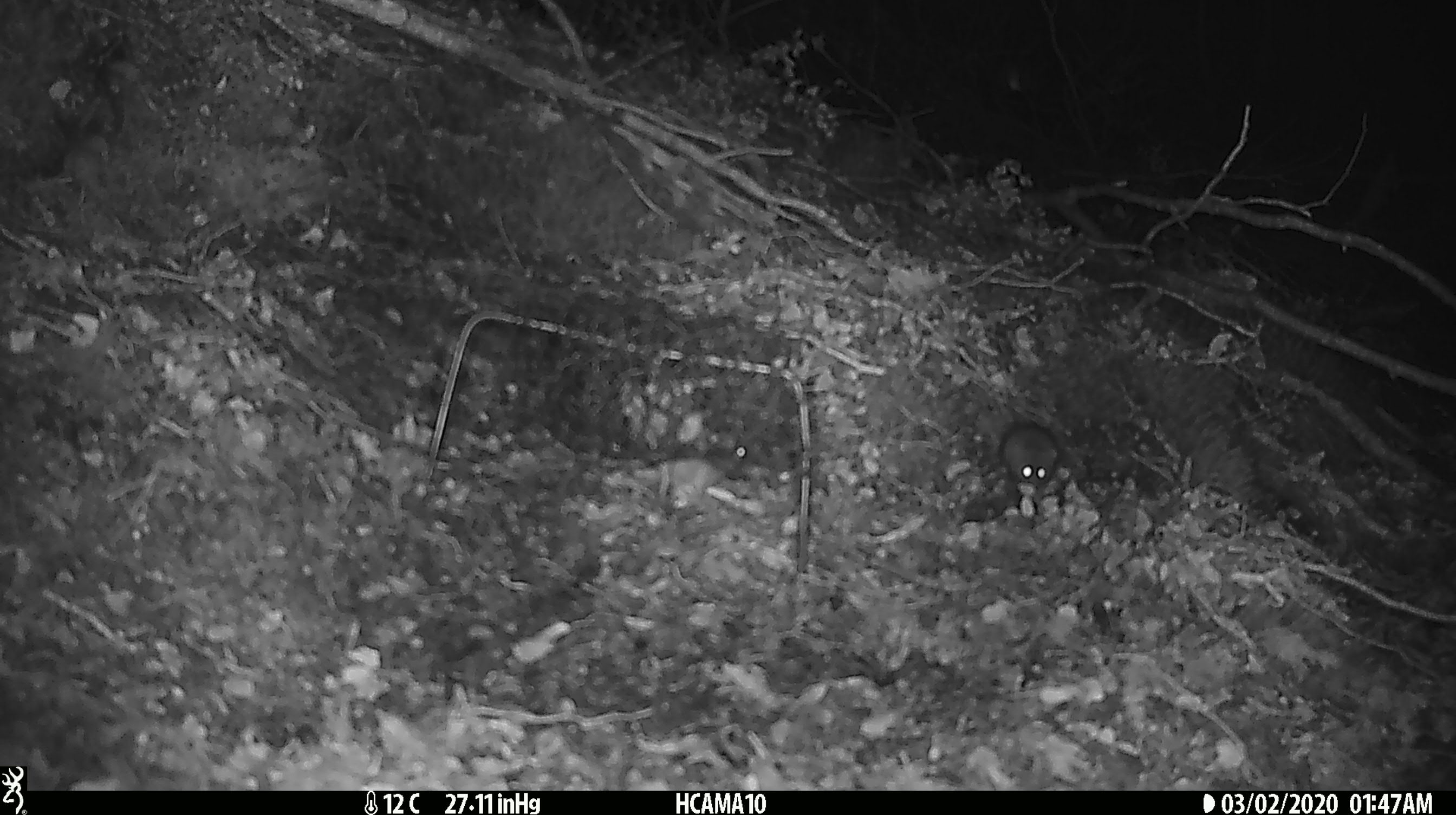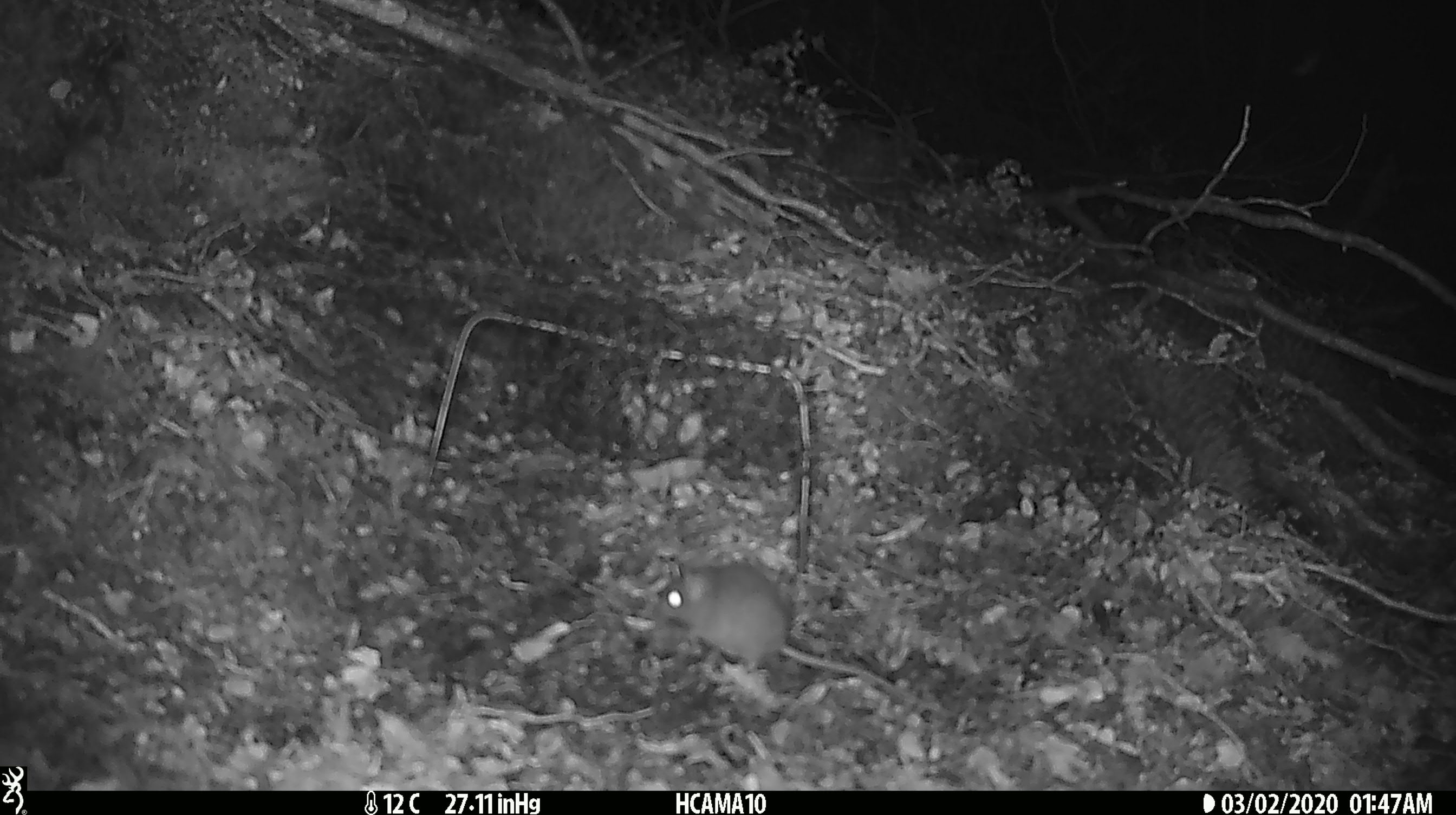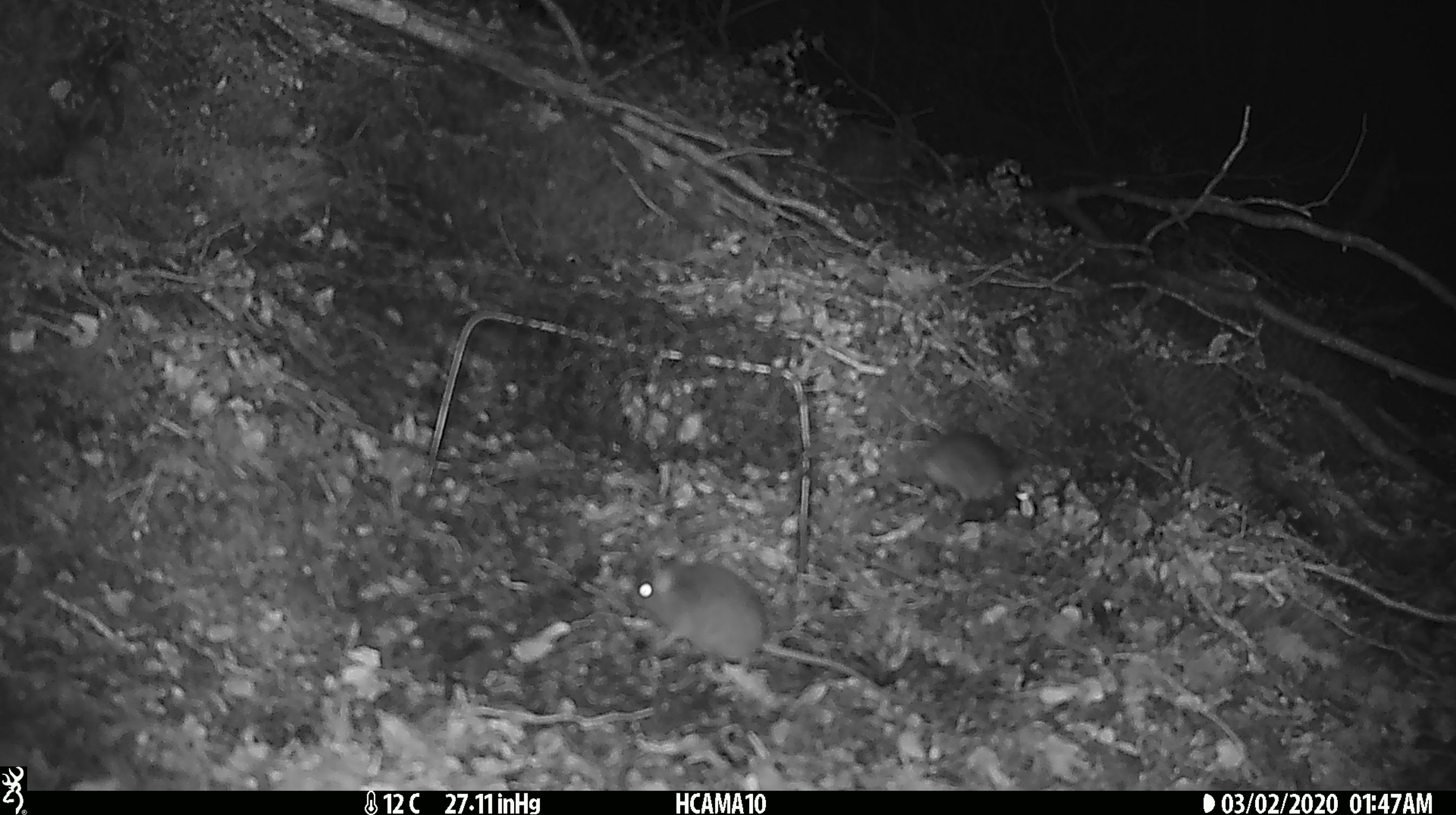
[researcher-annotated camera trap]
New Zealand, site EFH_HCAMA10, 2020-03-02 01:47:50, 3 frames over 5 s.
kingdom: Animalia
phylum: Chordata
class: Mammalia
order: Rodentia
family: Muridae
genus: Mus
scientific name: Mus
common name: mouse